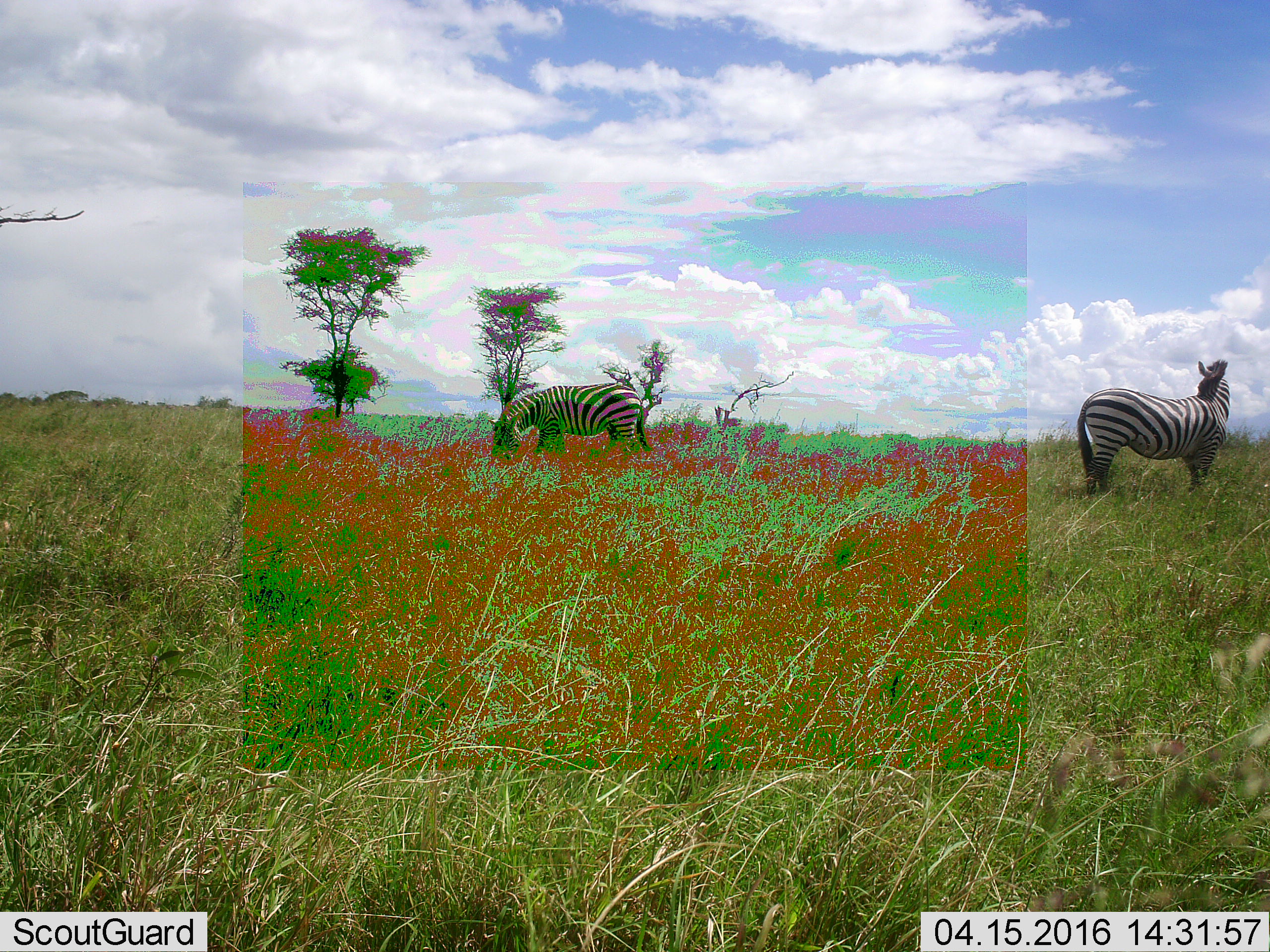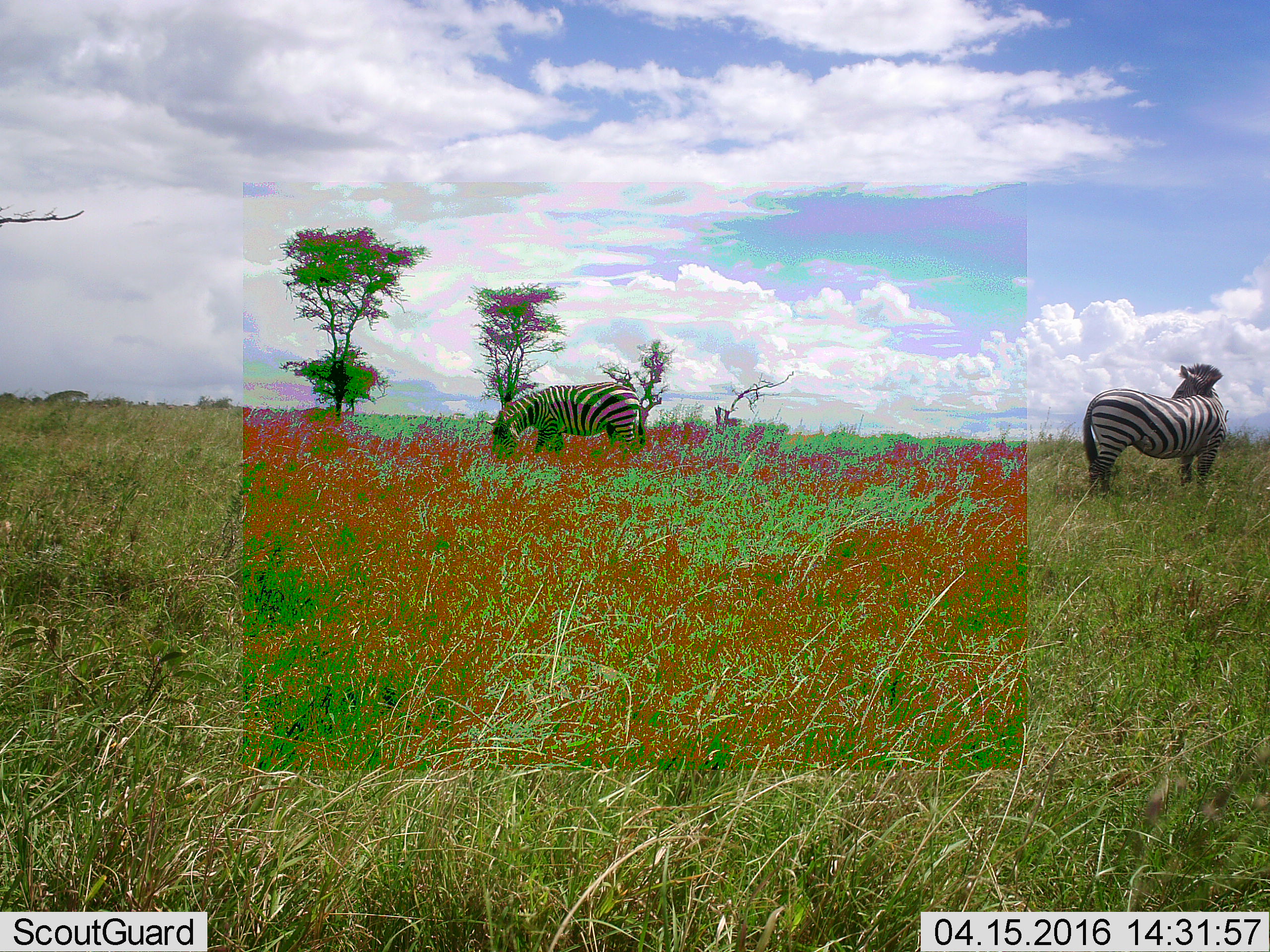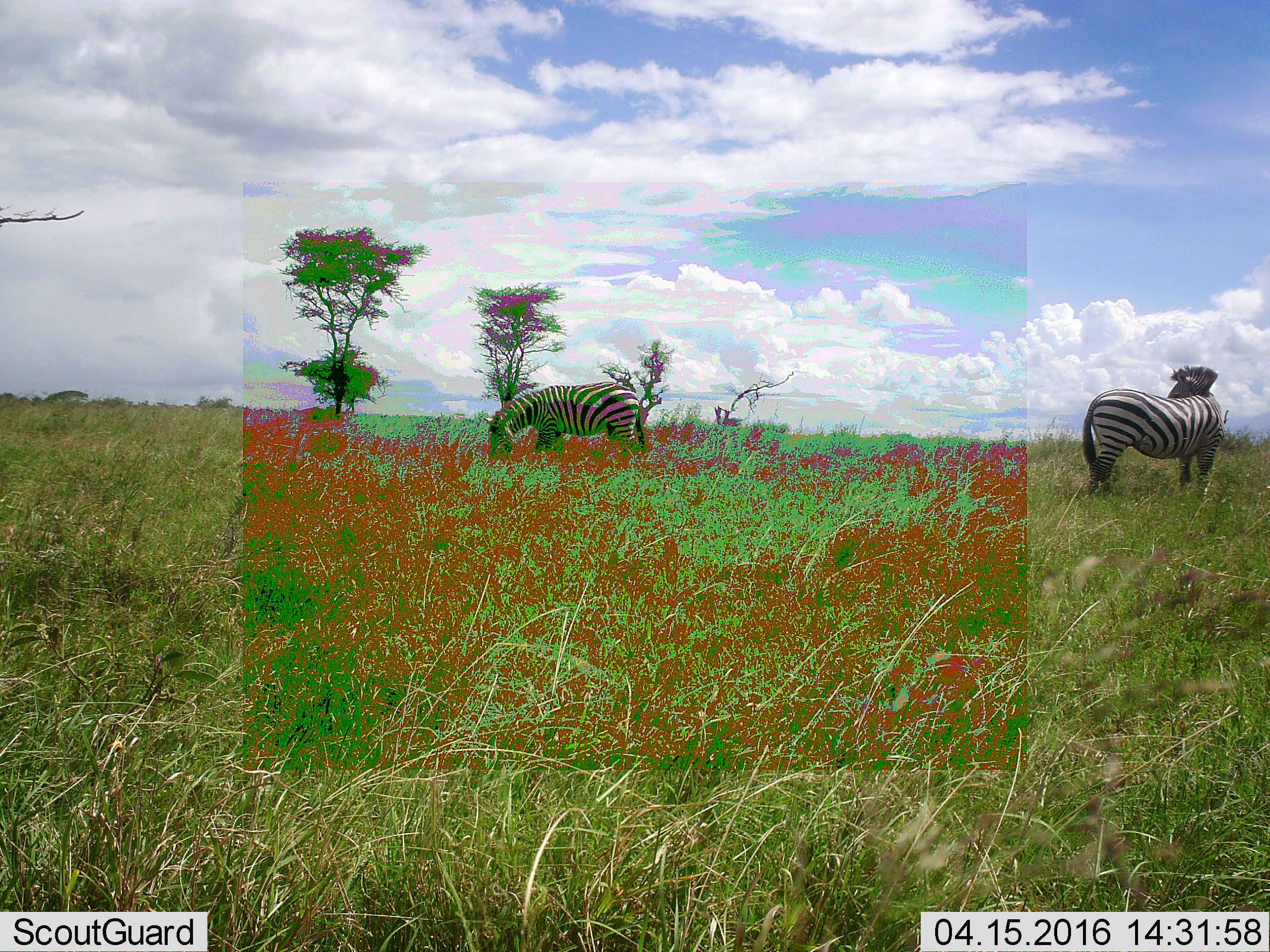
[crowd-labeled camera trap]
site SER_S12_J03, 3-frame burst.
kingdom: Animalia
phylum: Chordata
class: Mammalia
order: Perissodactyla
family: Equidae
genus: Equus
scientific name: Equus quagga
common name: plains zebra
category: zebraplains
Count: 2.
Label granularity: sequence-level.